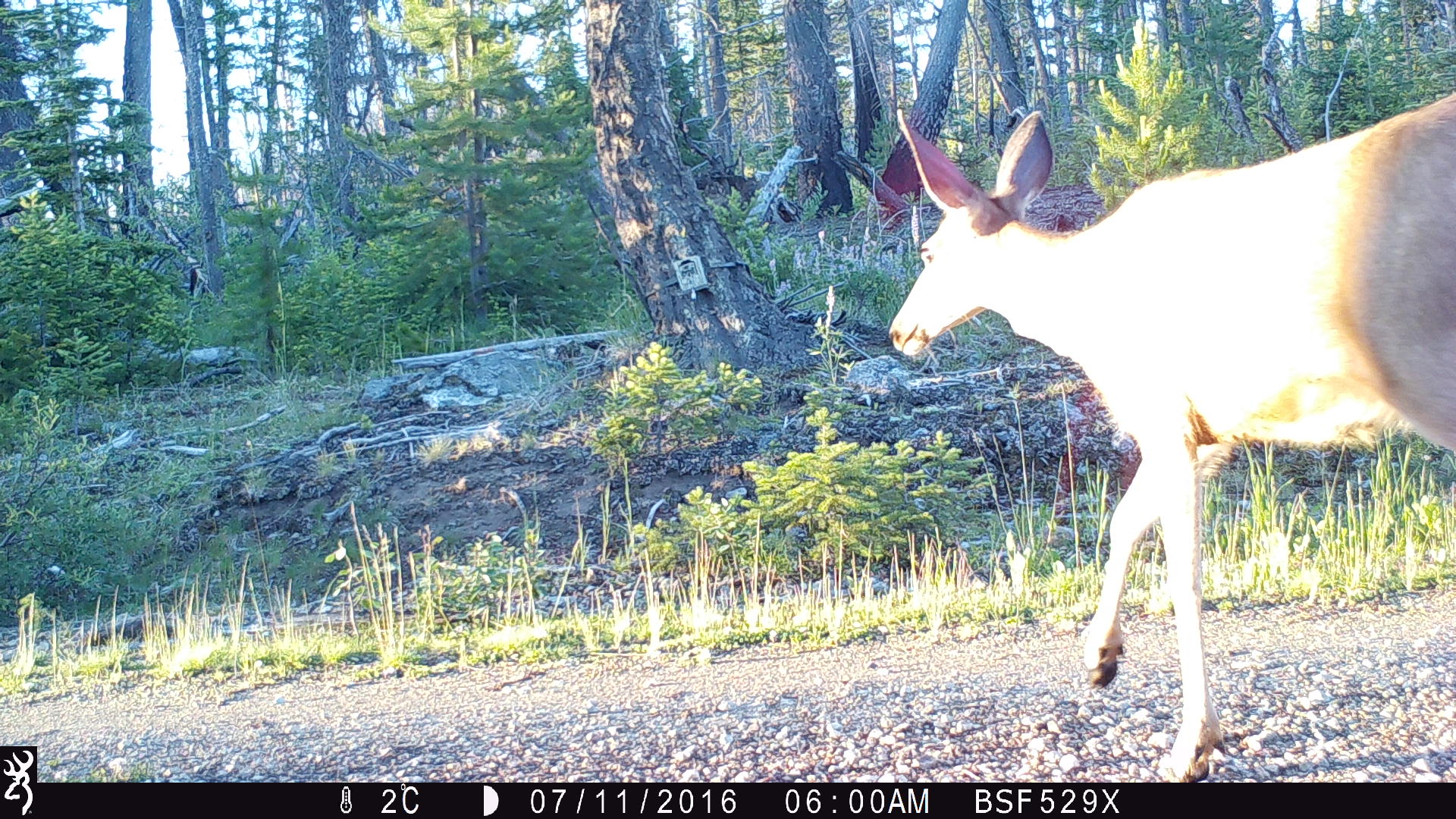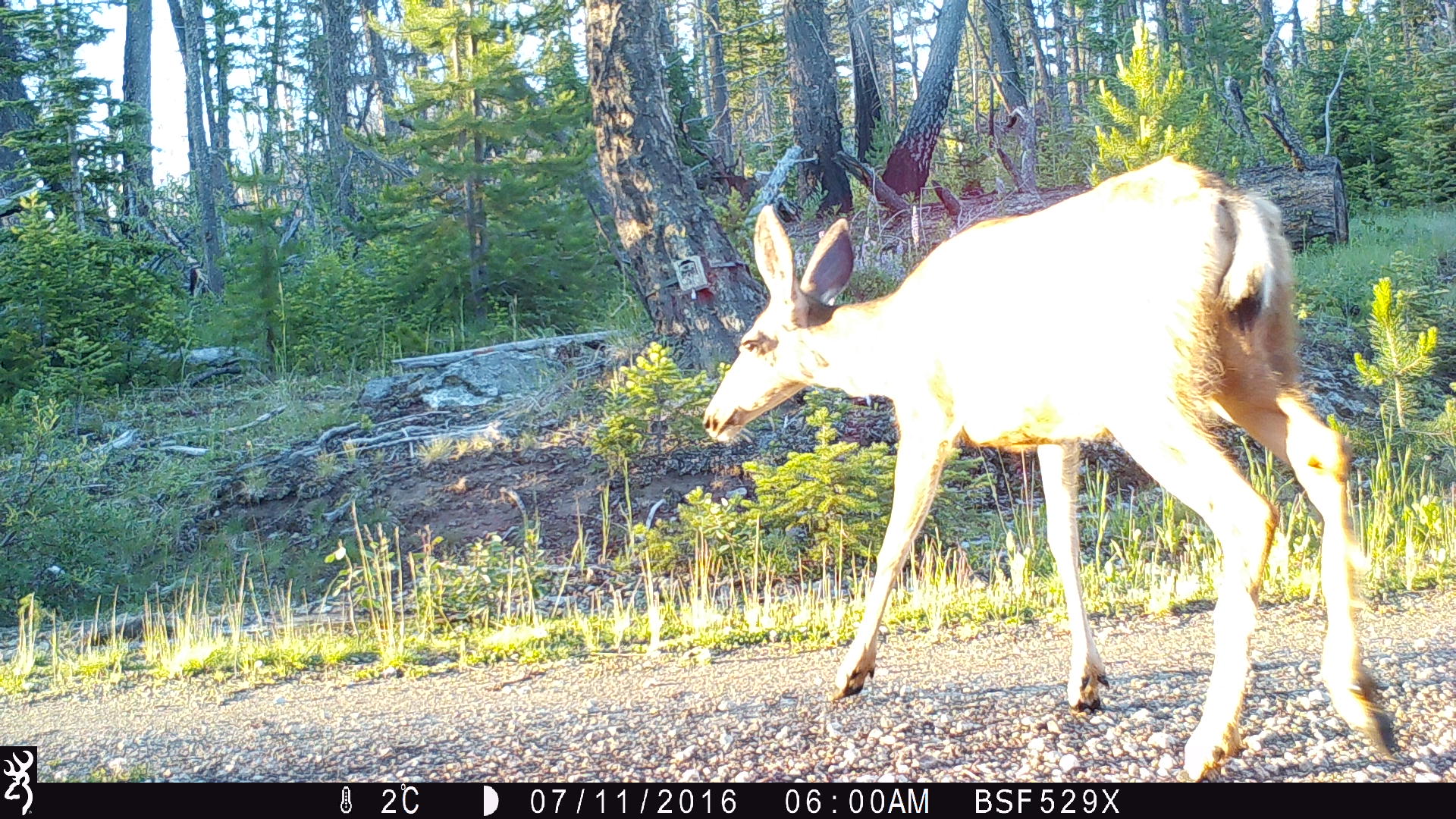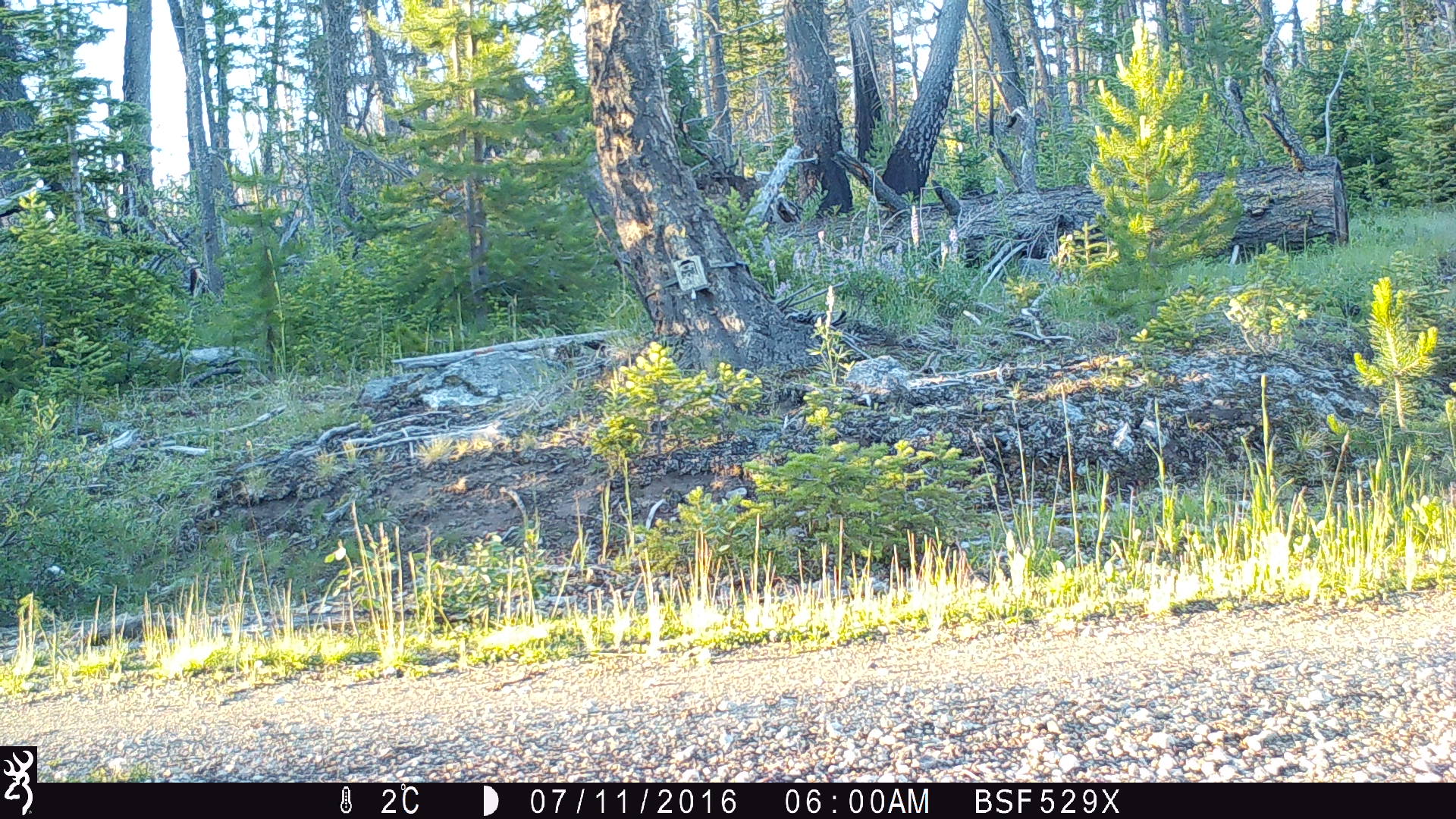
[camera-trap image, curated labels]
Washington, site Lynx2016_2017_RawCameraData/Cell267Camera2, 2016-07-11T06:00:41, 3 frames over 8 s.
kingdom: Animalia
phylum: Chordata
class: Mammalia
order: Artiodactyla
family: Cervidae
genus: Odocoileus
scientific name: Odocoileus hemionus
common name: mule deer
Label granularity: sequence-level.